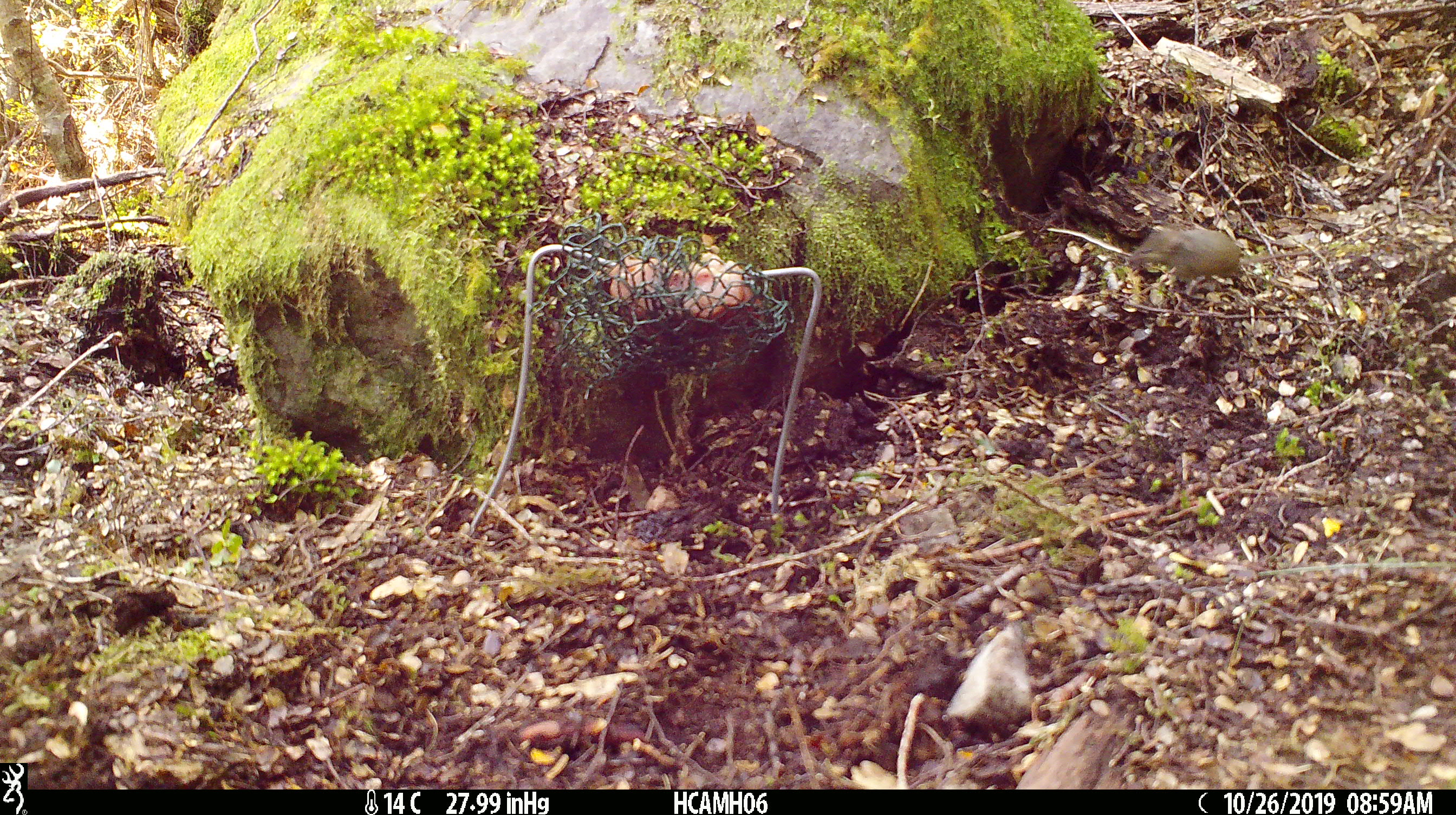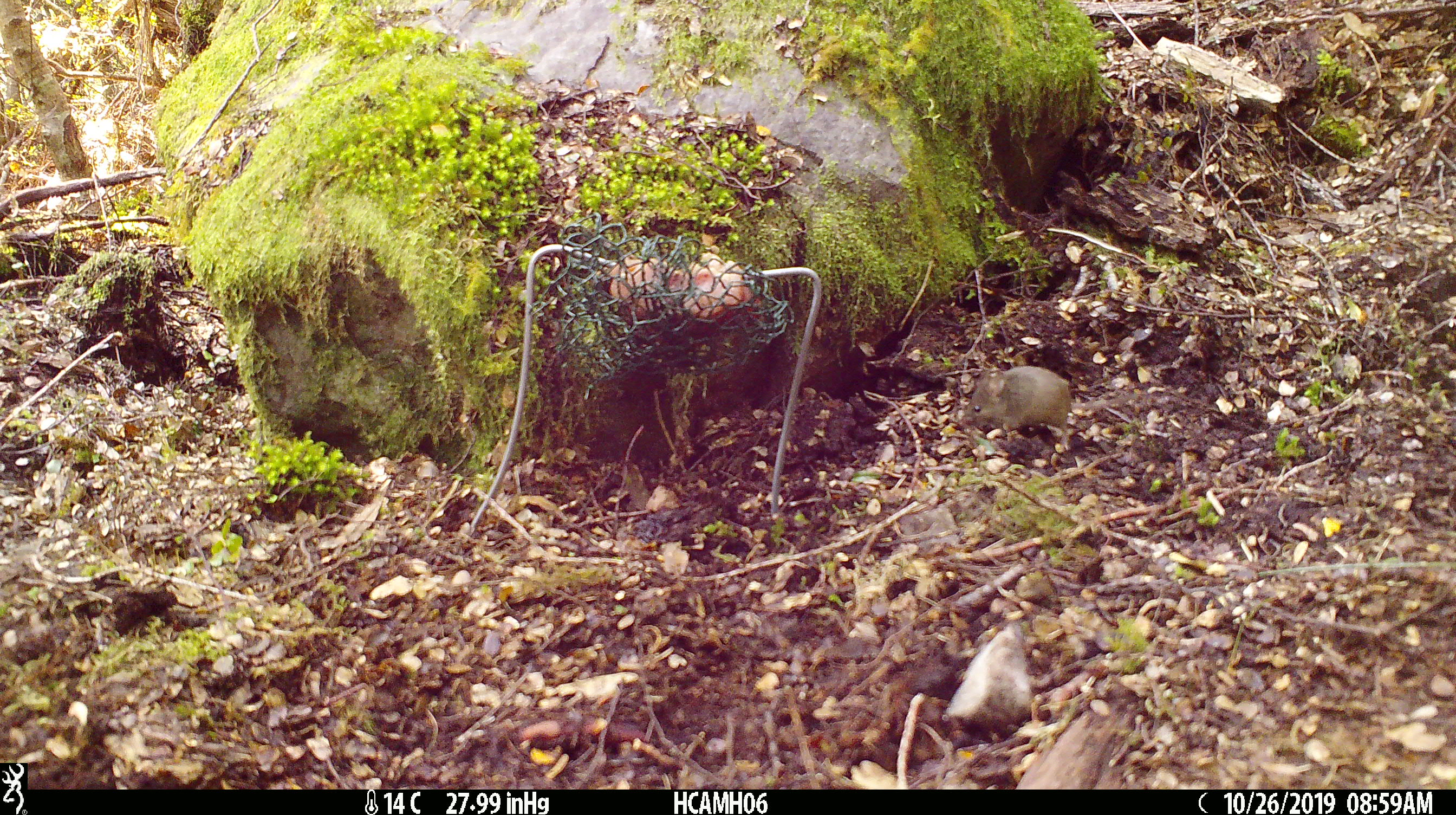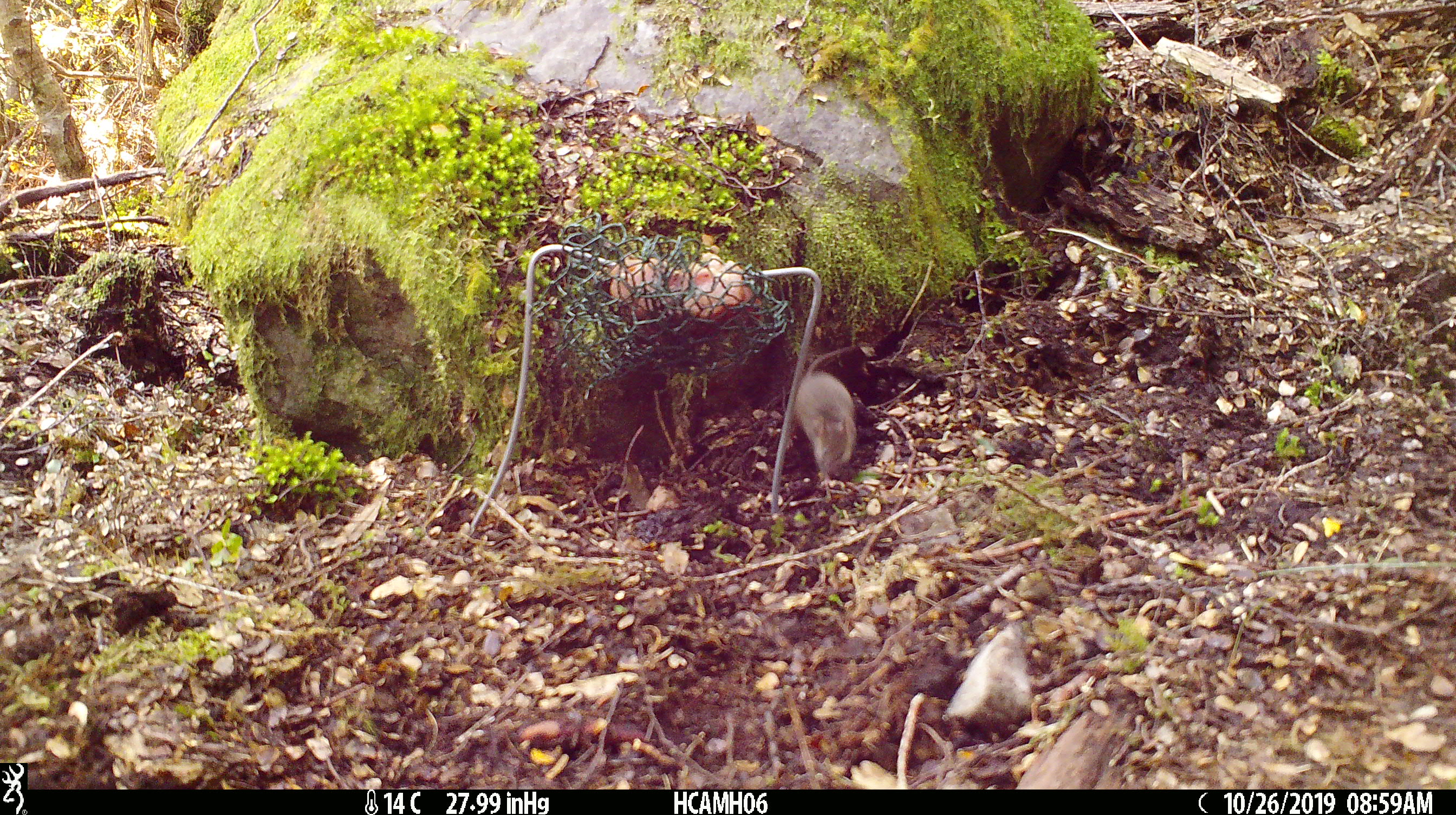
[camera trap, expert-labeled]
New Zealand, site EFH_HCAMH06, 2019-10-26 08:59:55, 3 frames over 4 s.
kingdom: Animalia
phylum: Chordata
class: Mammalia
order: Rodentia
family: Muridae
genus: Mus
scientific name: Mus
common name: mouse